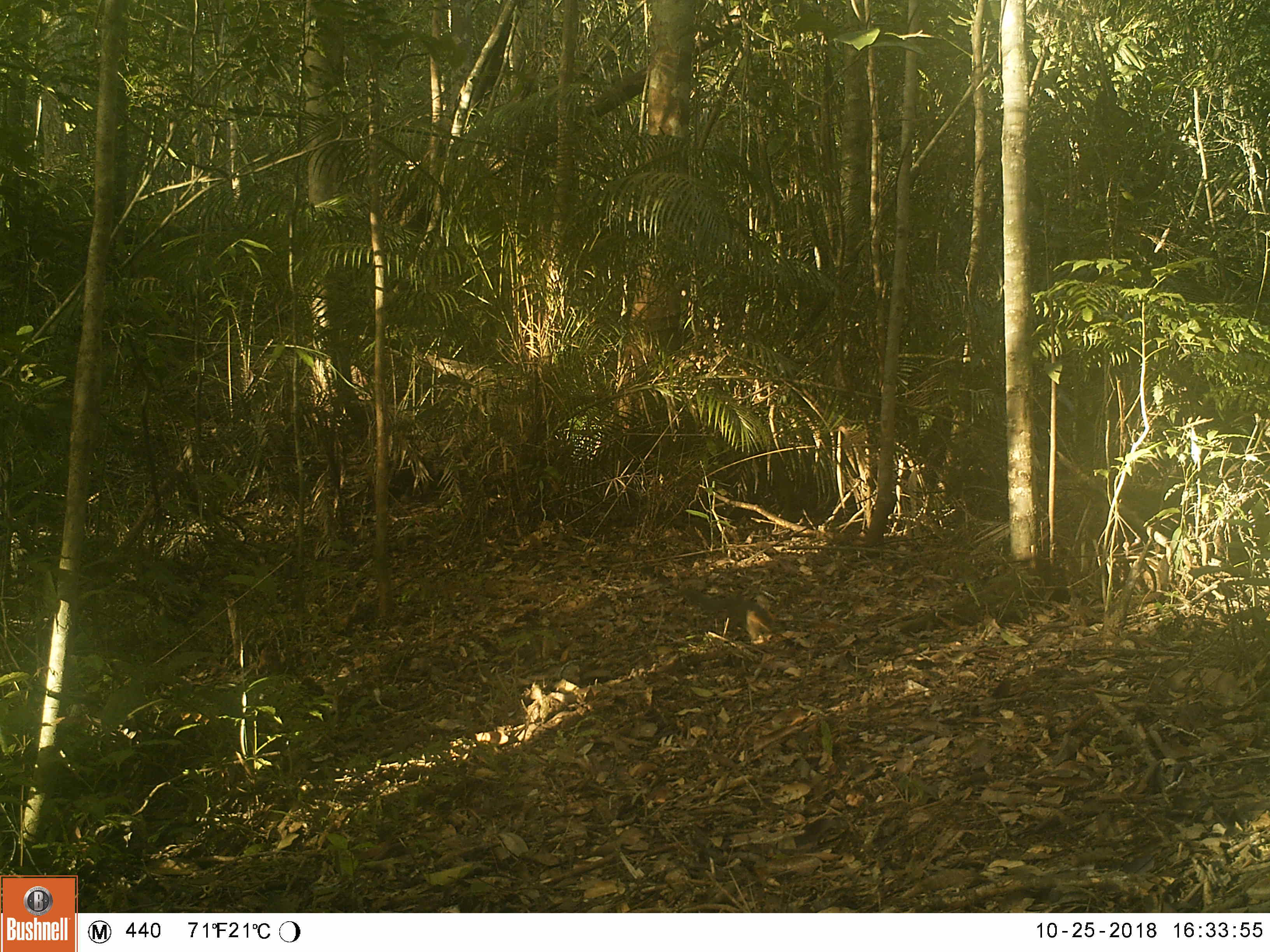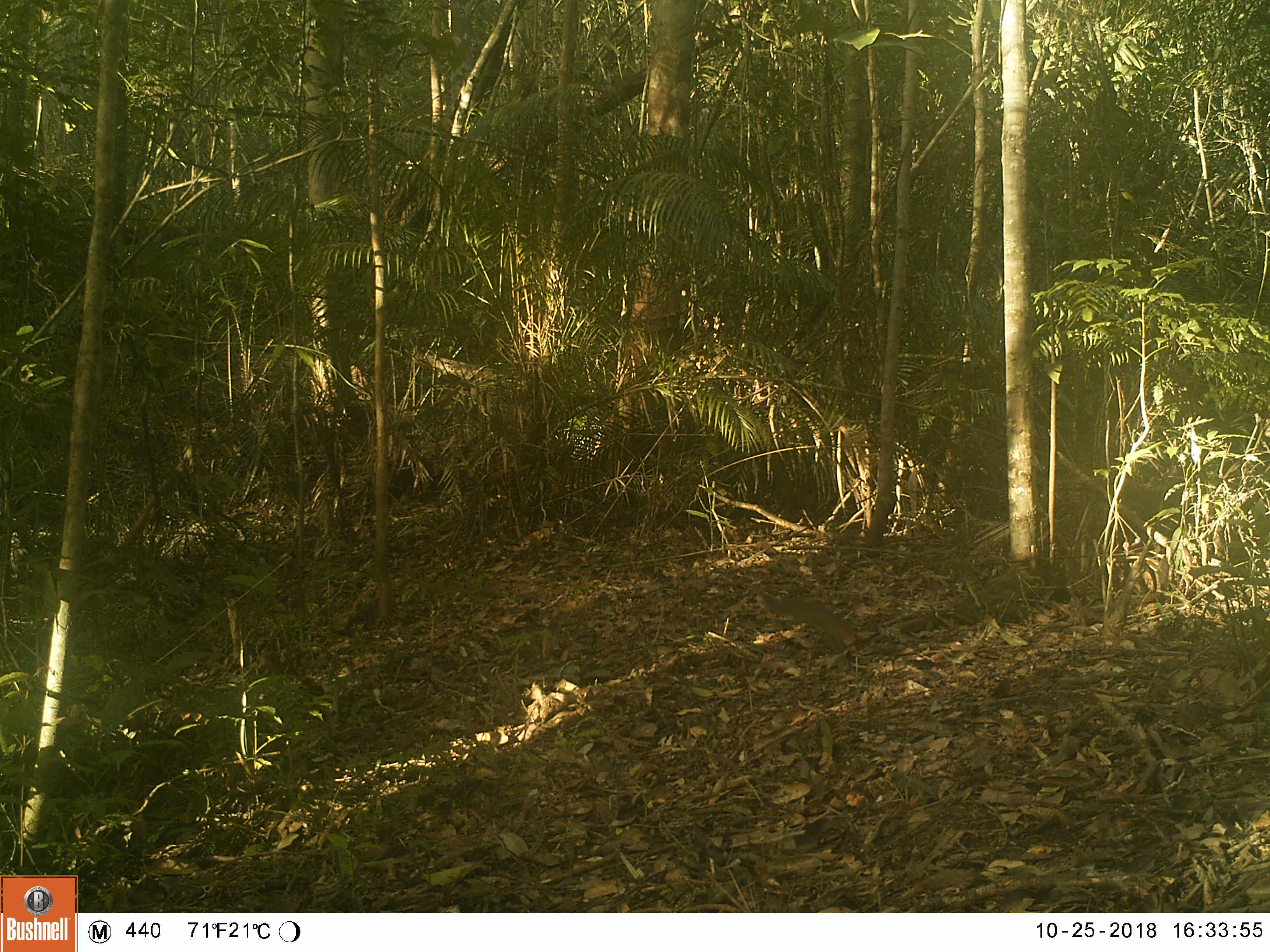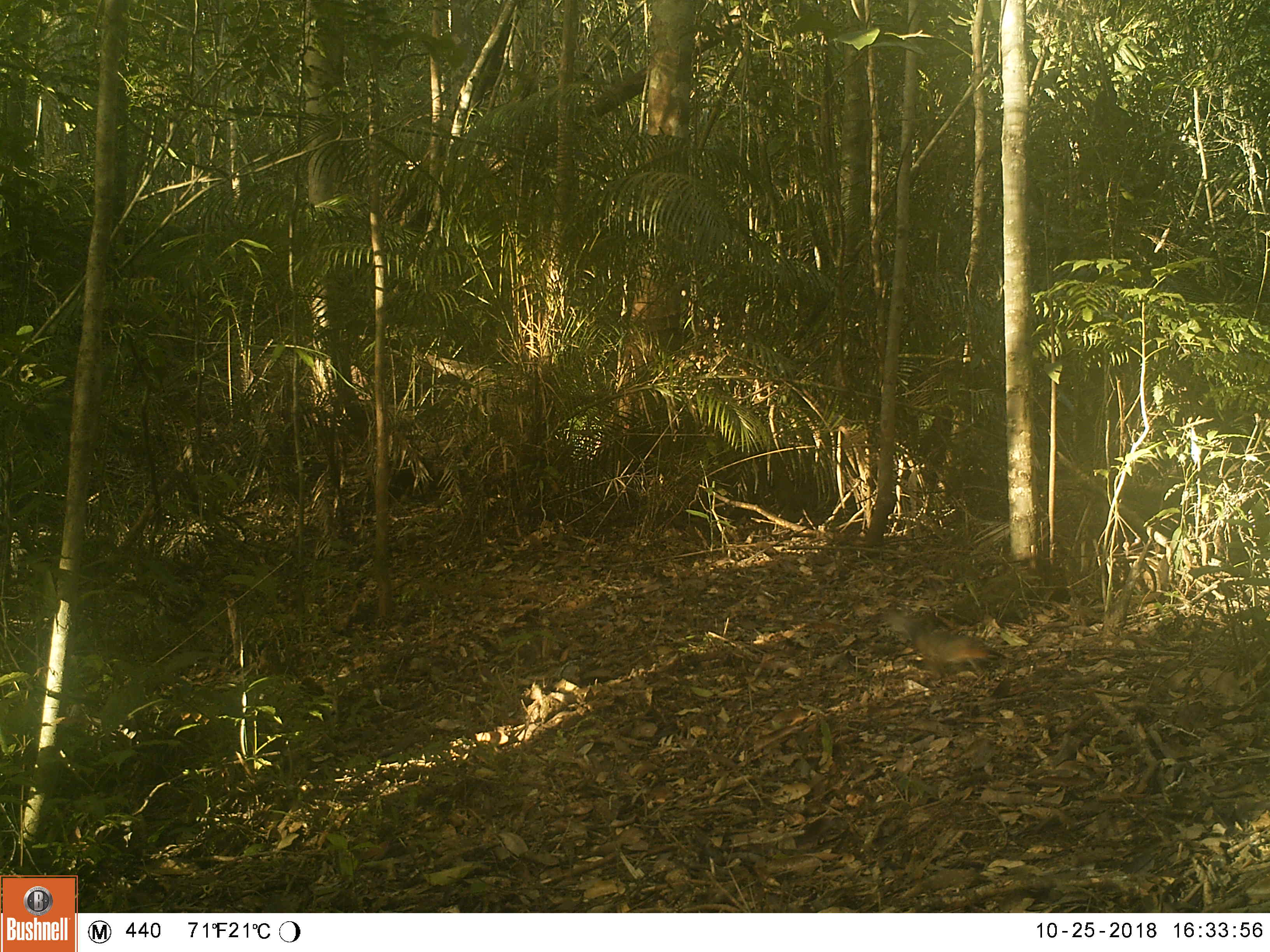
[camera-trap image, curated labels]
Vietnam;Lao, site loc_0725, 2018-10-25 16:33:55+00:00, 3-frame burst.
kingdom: Animalia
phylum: Chordata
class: Mammalia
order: Rodentia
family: Sciuridae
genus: Dremomys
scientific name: Dremomys rufigenis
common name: red-cheeked squirrel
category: red cheeked squirrel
Red cheeked squirrel (red-cheeked squirrel) (Dremomys rufigenis). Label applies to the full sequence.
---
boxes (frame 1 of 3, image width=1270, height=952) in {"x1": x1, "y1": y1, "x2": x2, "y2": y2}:
red cheeked squirrel: {"x1": 679, "y1": 586, "x2": 775, "y2": 643}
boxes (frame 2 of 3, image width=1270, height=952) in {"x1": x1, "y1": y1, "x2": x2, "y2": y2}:
red cheeked squirrel: {"x1": 756, "y1": 590, "x2": 859, "y2": 657}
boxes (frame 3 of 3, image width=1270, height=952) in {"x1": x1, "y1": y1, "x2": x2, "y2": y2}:
red cheeked squirrel: {"x1": 870, "y1": 608, "x2": 1007, "y2": 681}